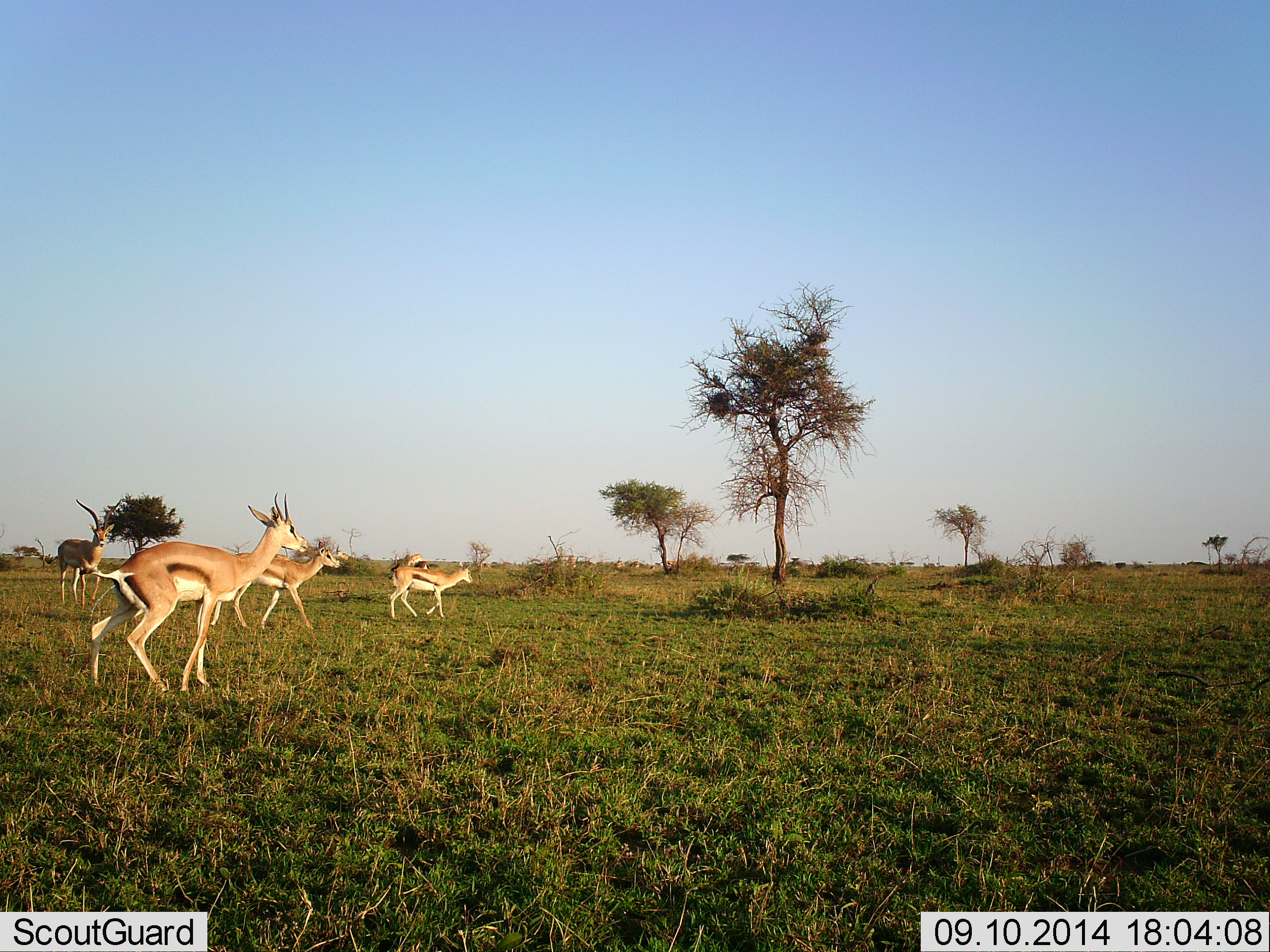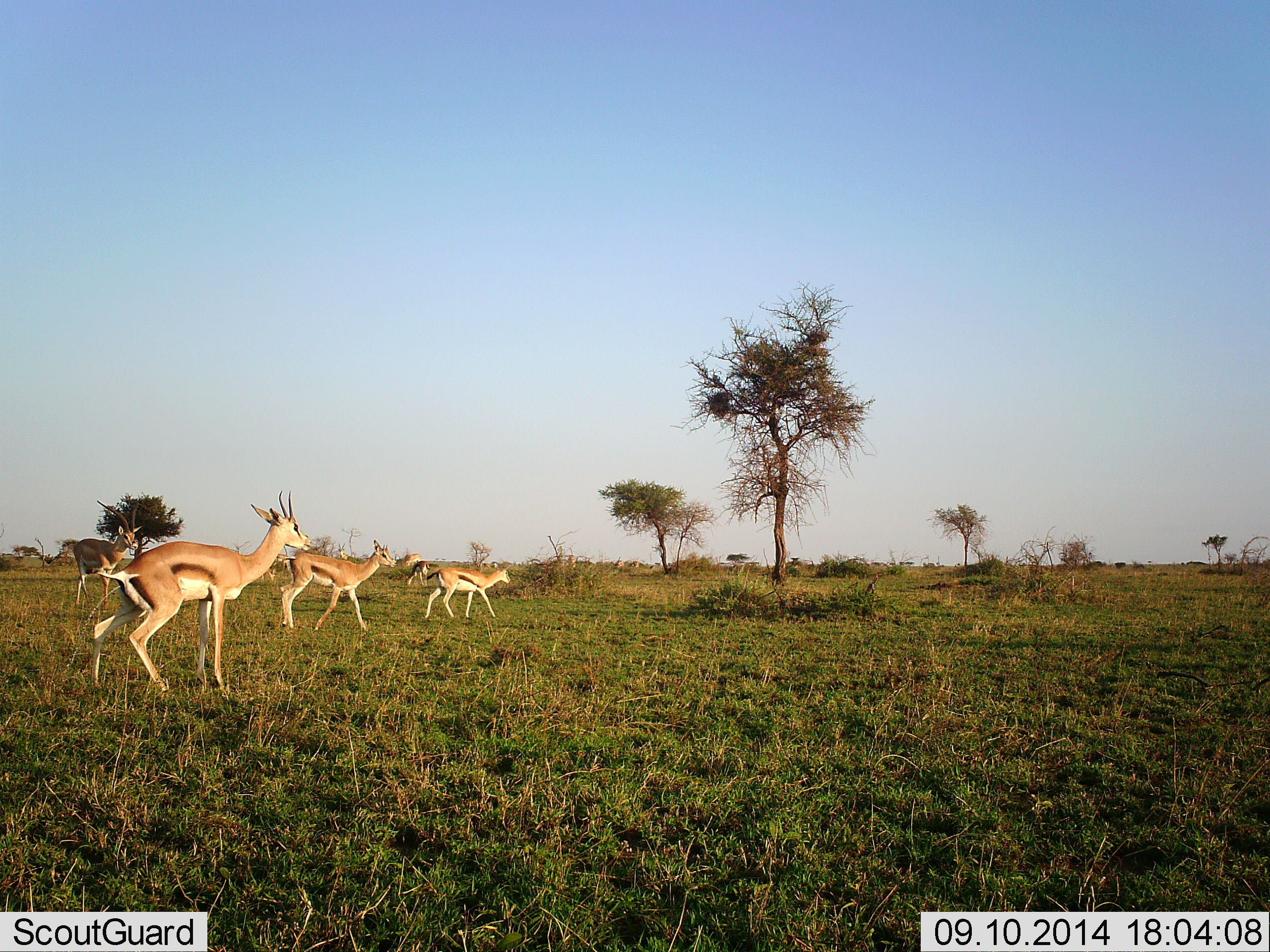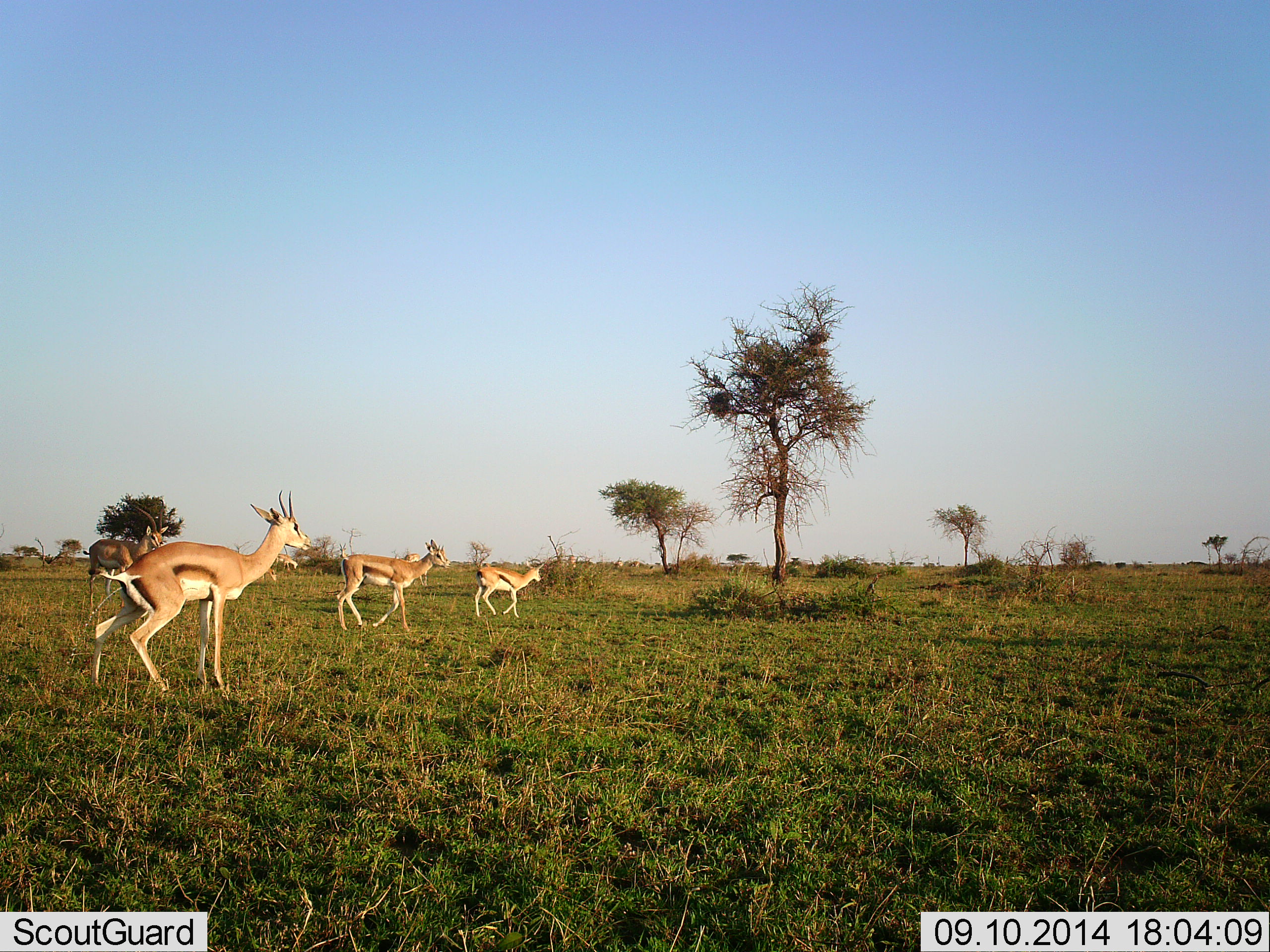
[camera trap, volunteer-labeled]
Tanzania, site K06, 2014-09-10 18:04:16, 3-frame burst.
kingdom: Animalia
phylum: Chordata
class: Mammalia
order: Artiodactyla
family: Bovidae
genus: Eudorcas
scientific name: Eudorcas thomsonii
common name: thomson's gazelle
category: gazellethomsons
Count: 5.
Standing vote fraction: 31%.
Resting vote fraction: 0%.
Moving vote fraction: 100%.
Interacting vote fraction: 0%.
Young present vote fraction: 0%.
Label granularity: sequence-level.